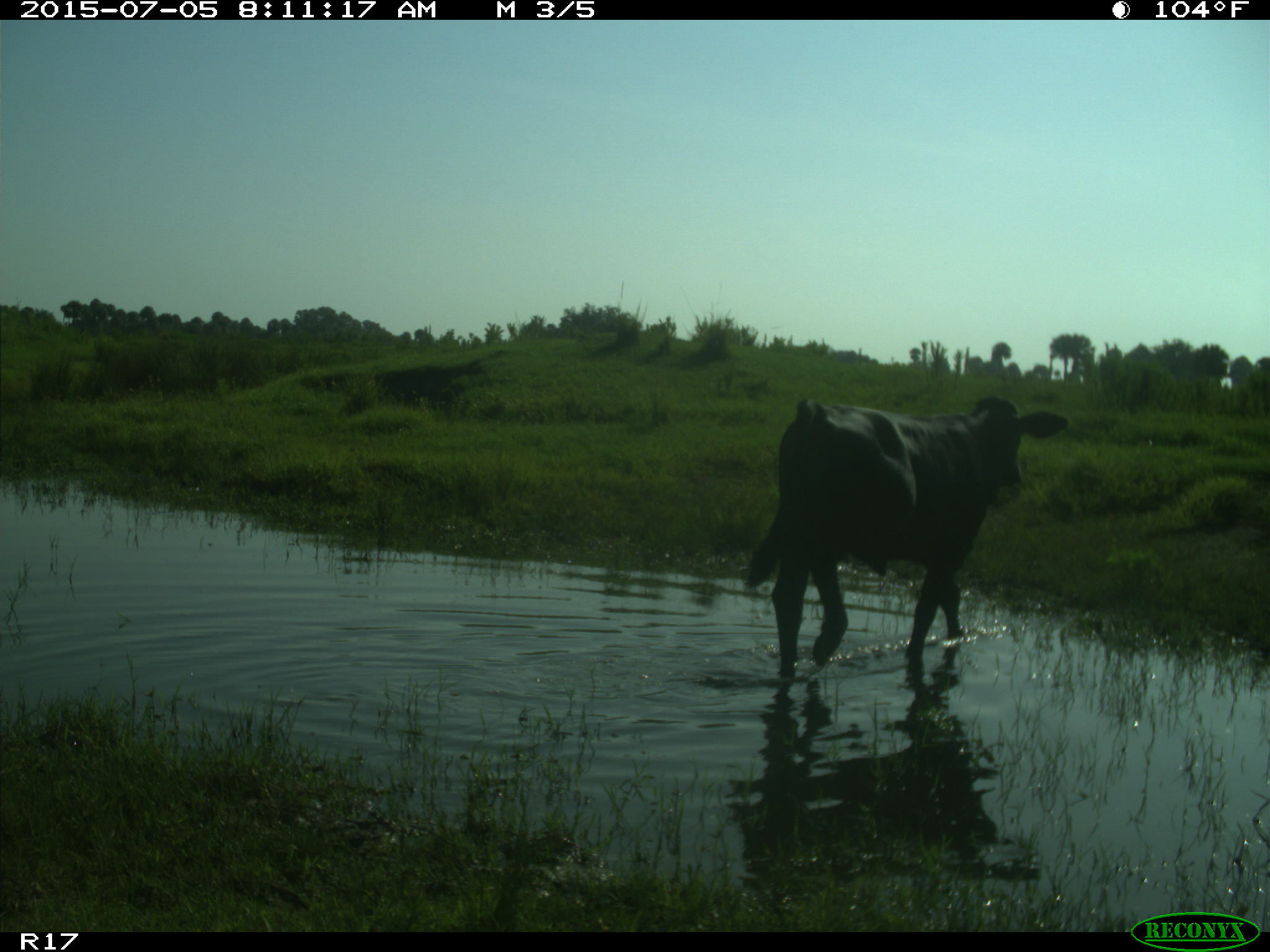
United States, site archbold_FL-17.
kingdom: Animalia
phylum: Chordata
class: Mammalia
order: Artiodactyla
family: Bovidae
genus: Bos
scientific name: Bos taurus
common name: domestic cow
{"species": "Bos taurus (domestic cow)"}